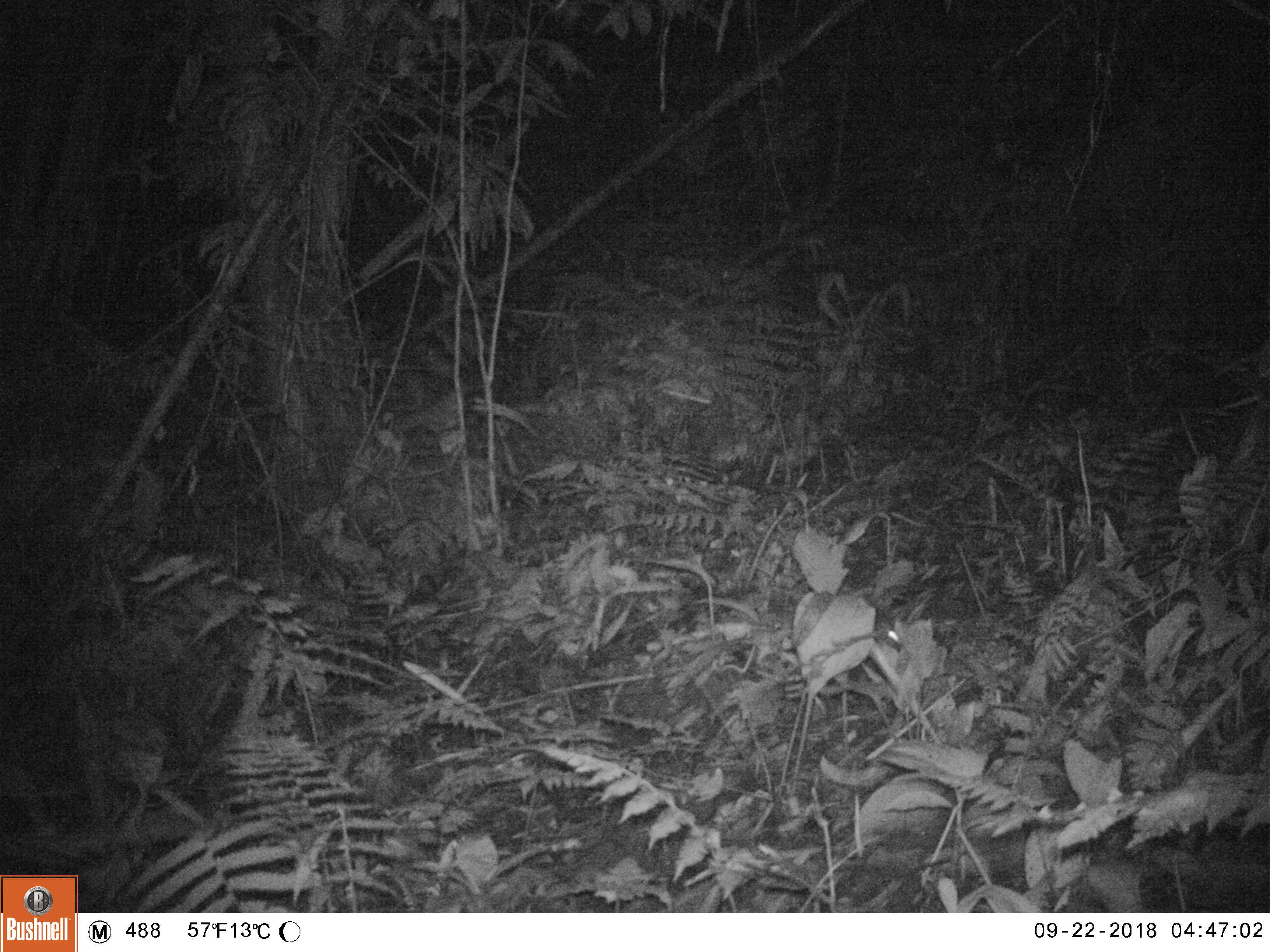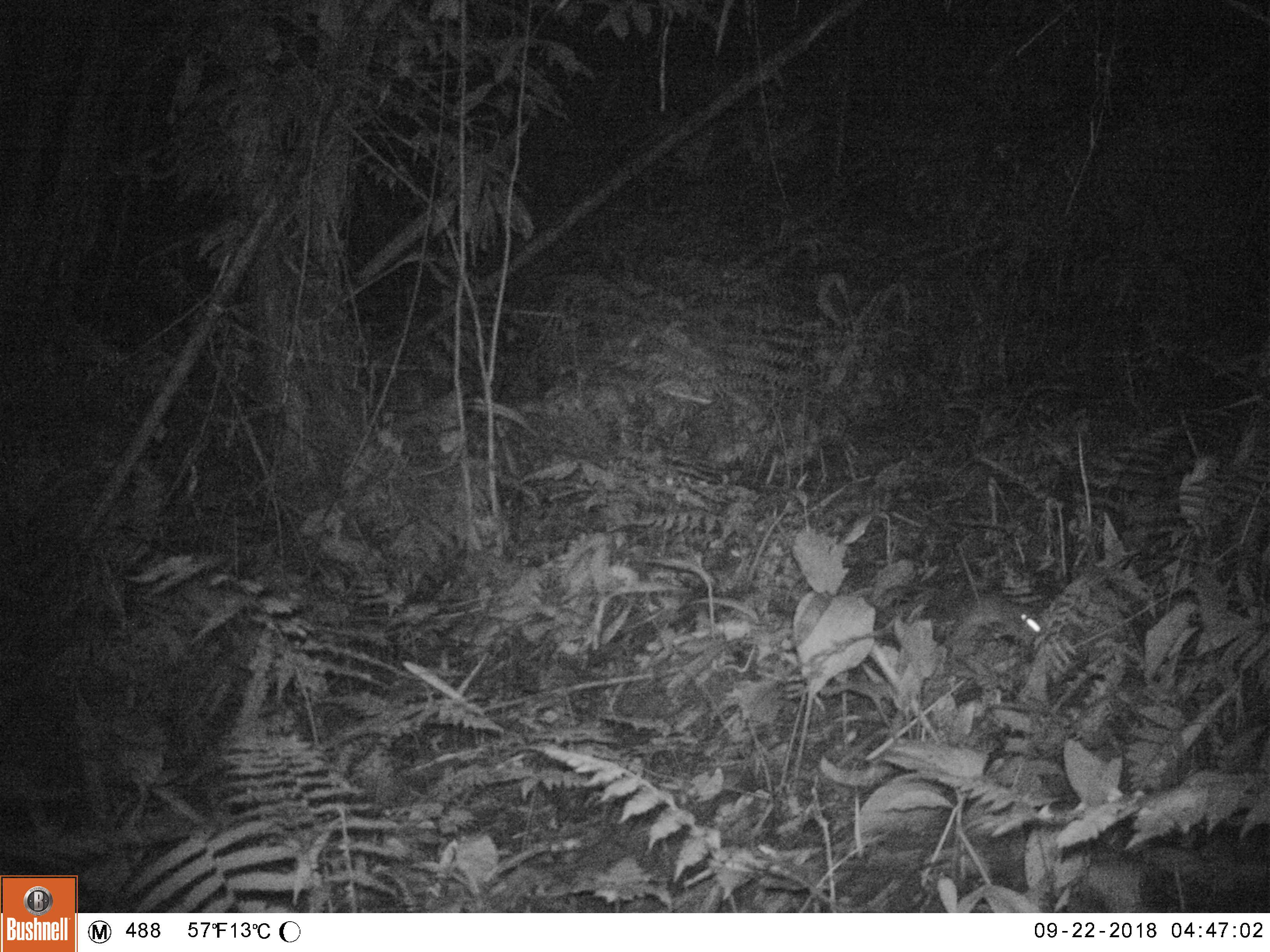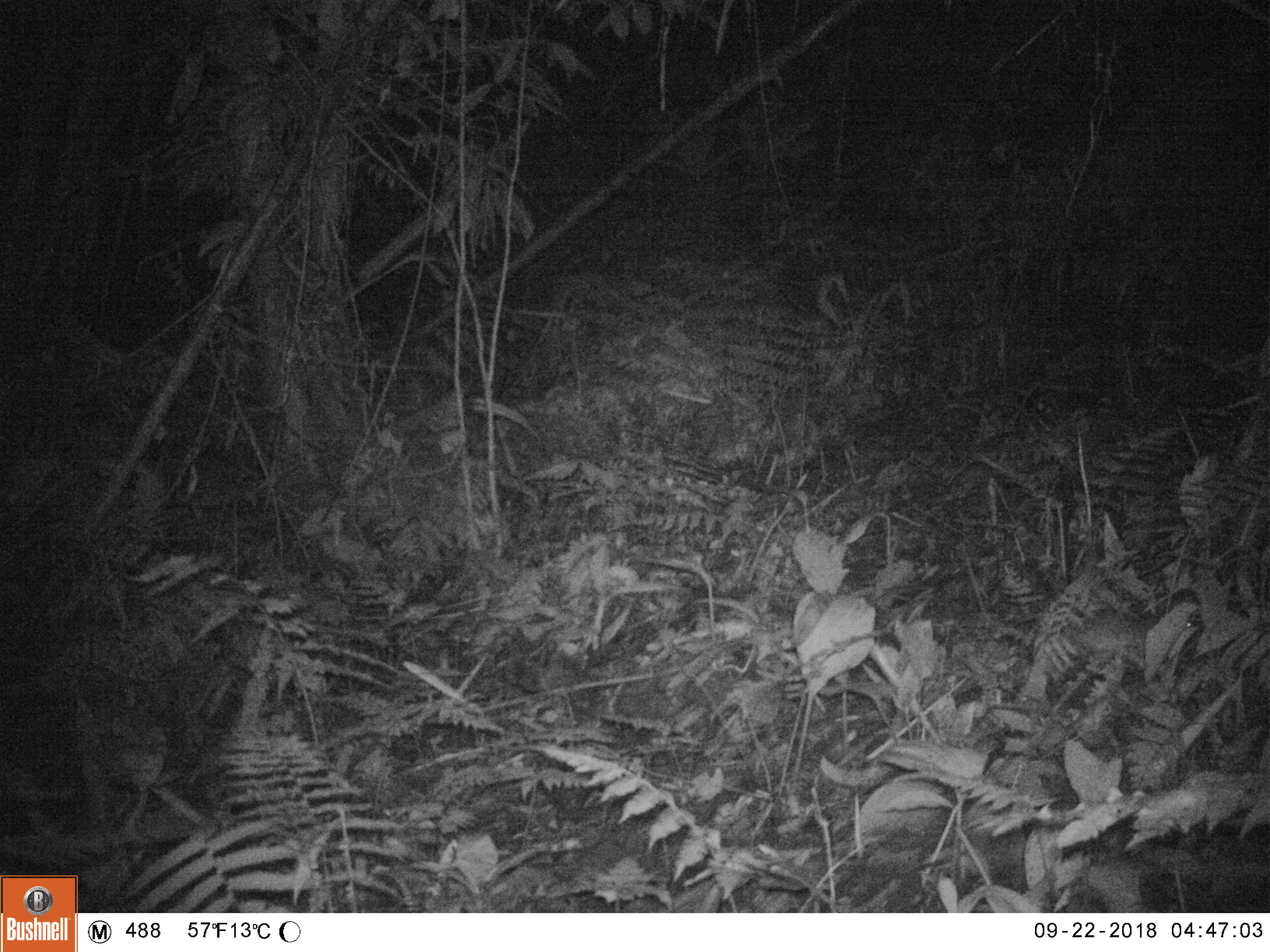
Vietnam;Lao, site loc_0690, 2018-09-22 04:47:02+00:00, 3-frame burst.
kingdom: Animalia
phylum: Chordata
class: Mammalia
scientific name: Mammalia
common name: mammal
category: unidentified small mammal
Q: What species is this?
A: Unidentified small mammal (mammal) (Mammalia).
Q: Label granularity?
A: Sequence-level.